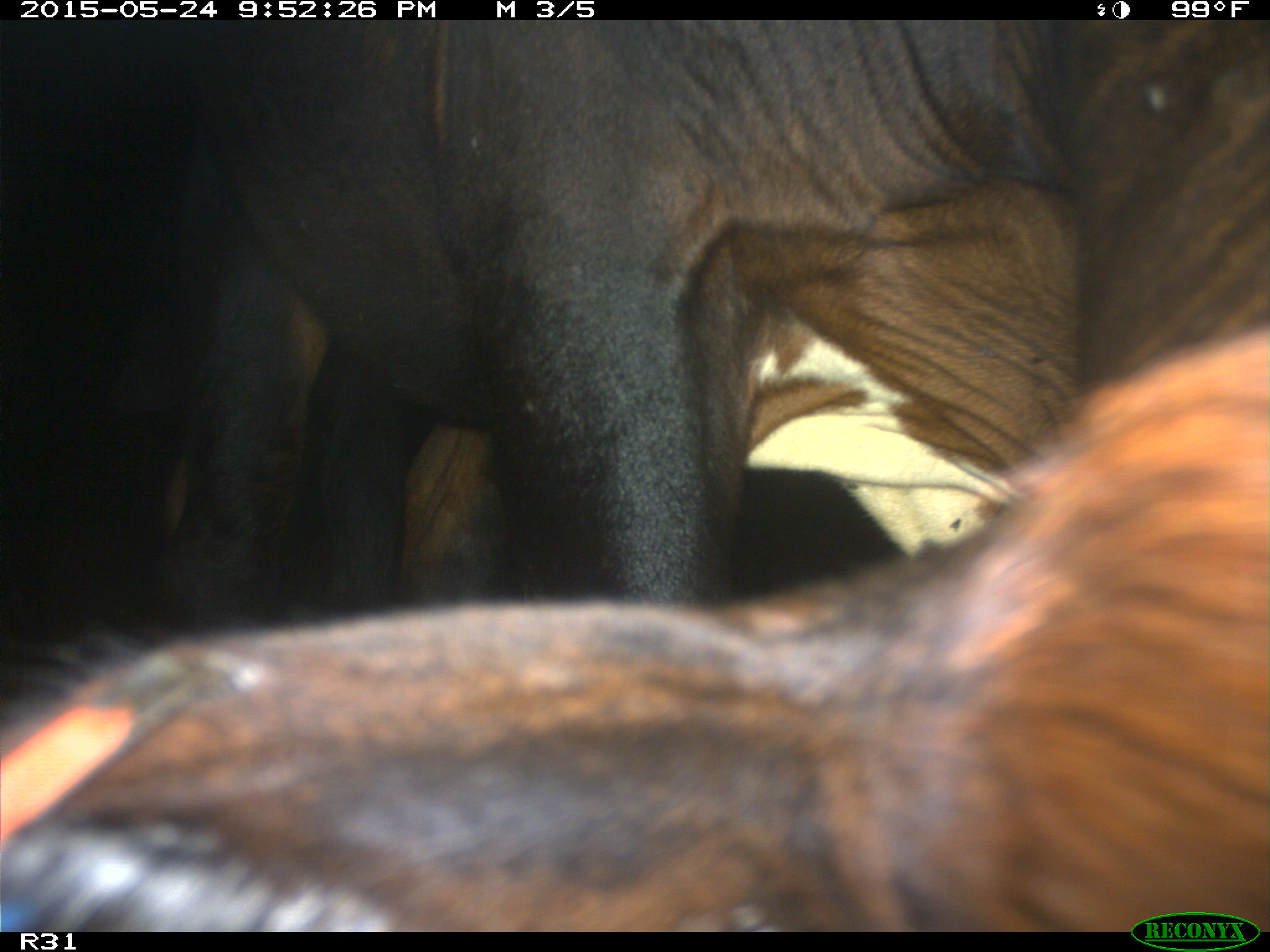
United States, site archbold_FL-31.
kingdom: Animalia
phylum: Chordata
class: Mammalia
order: Artiodactyla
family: Bovidae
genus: Bos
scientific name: Bos taurus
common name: domestic cow